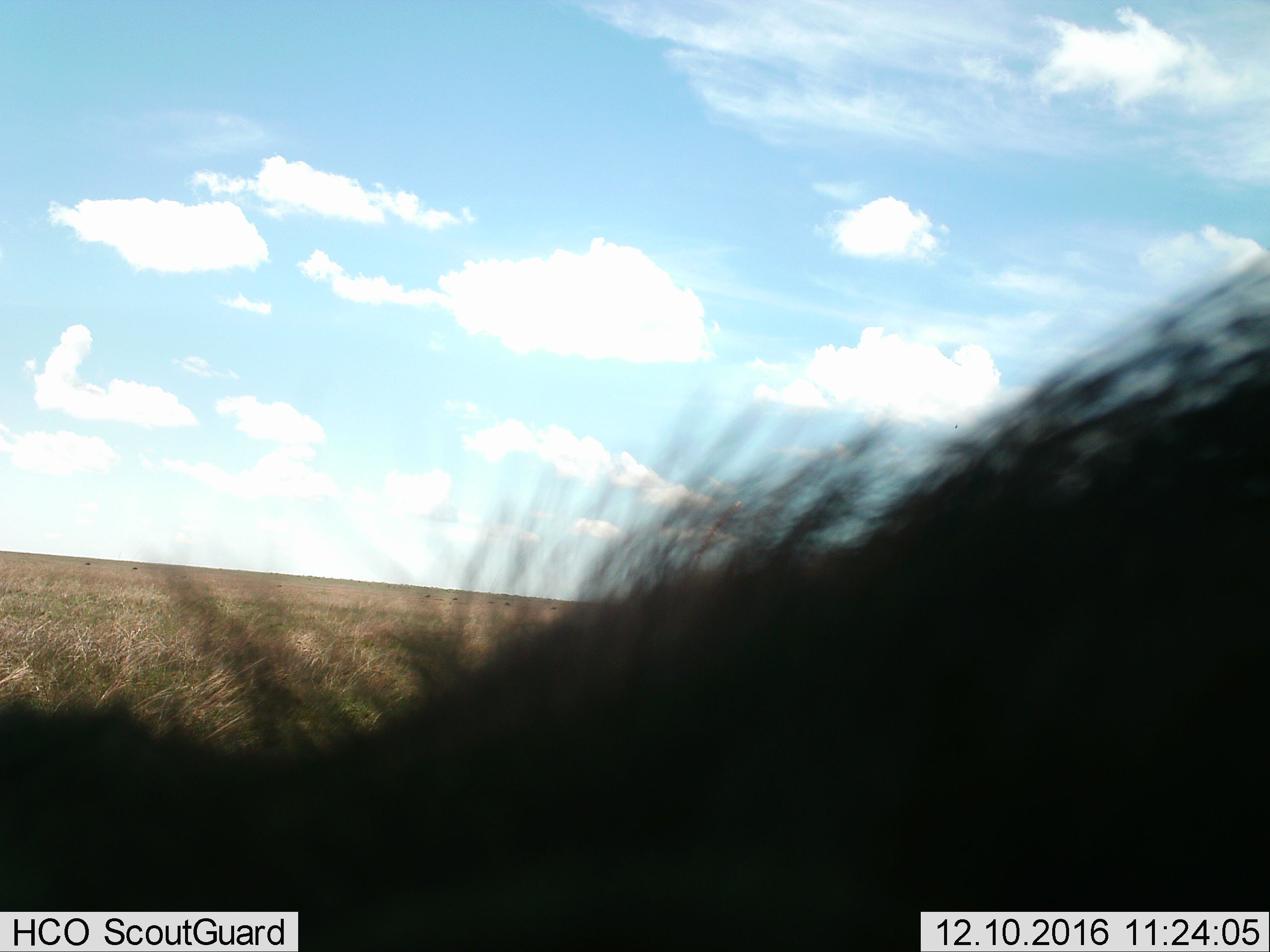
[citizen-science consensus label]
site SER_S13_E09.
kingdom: Animalia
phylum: Chordata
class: Mammalia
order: Artiodactyla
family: Bovidae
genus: Connochaetes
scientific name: Connochaetes taurinus taurinus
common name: blue wildebeest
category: wildebeestblue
Wildebeestblue (blue wildebeest) (Connochaetes taurinus taurinus), count 1. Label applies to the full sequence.